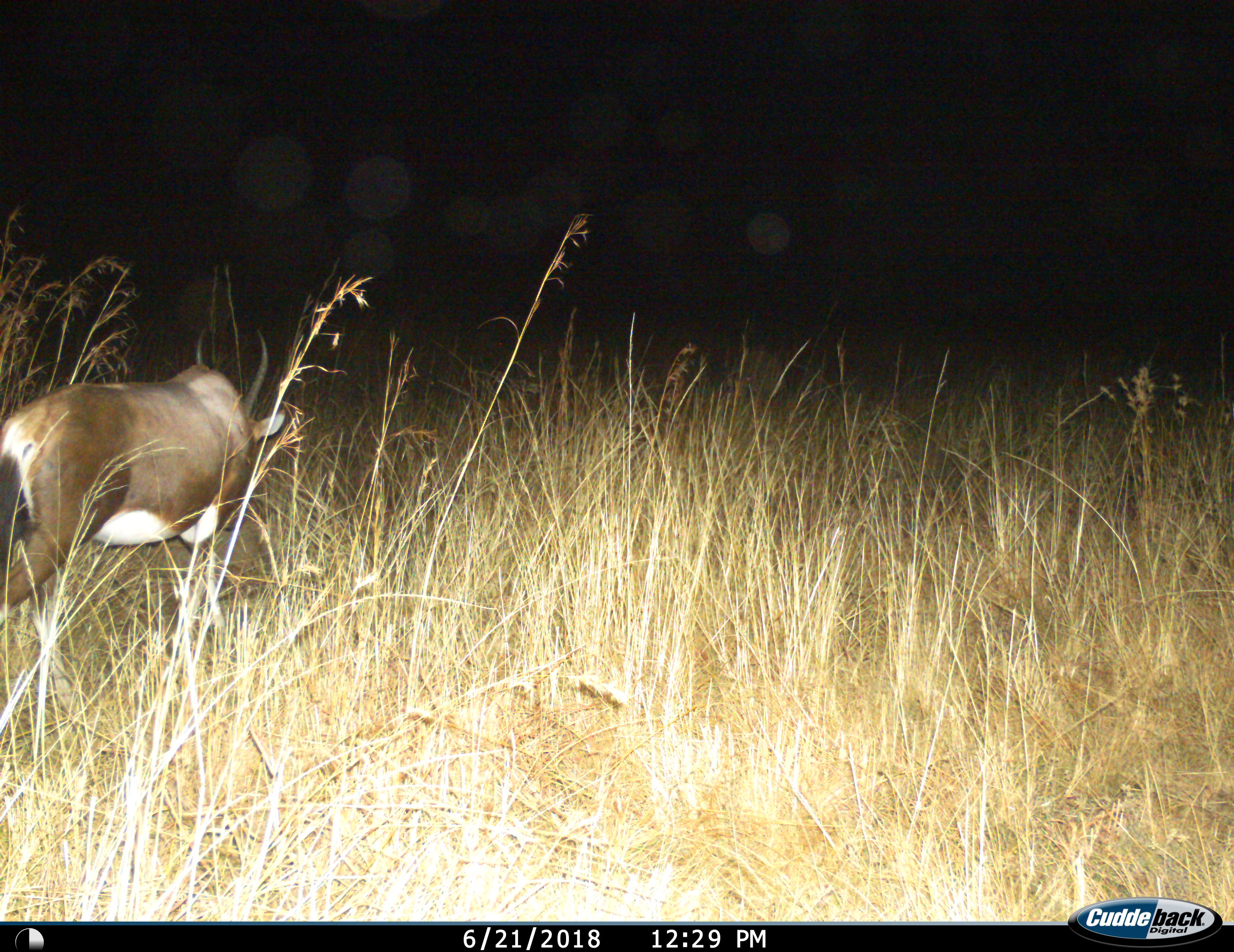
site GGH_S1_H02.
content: unidentified animal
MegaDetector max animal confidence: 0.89